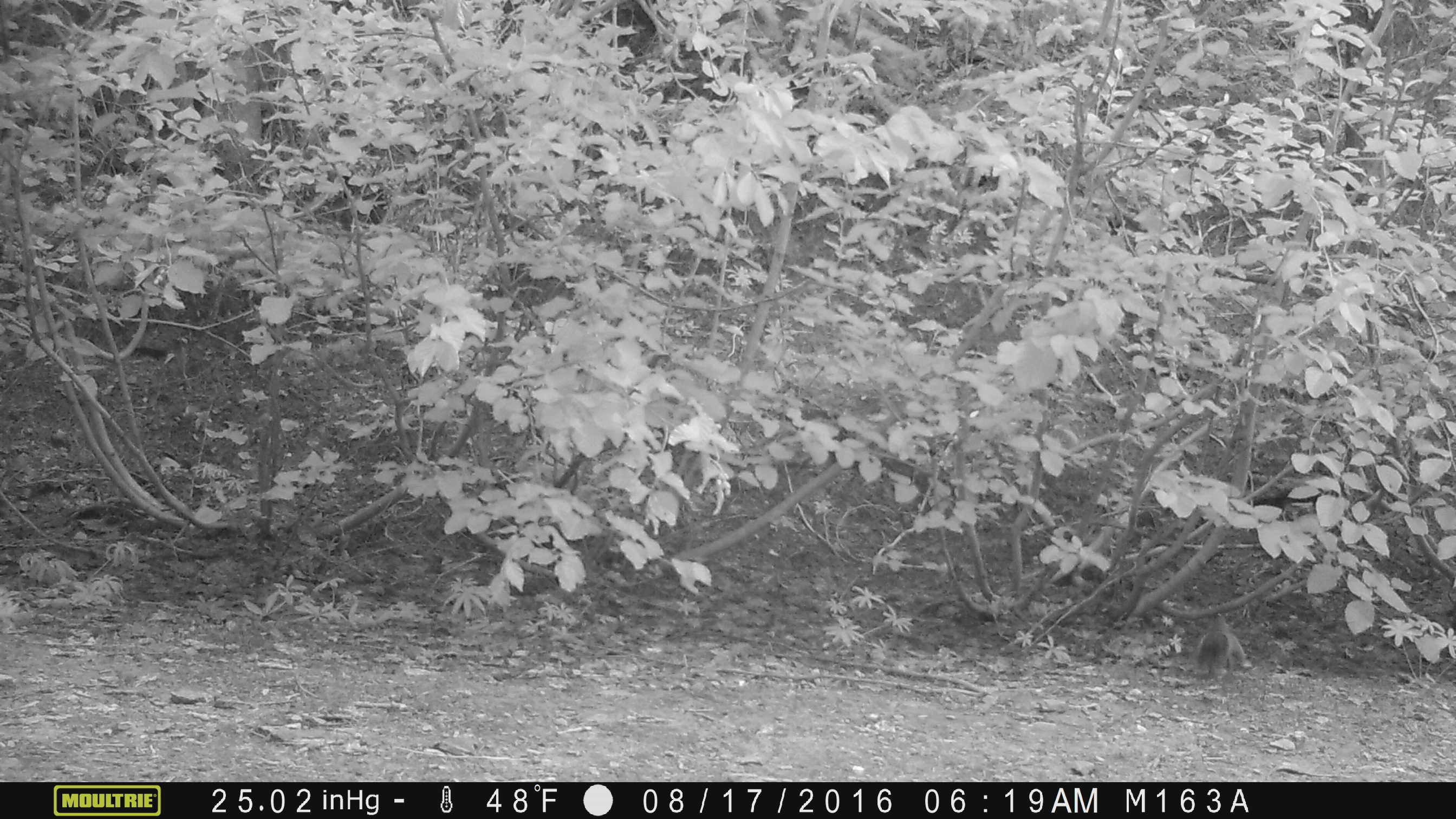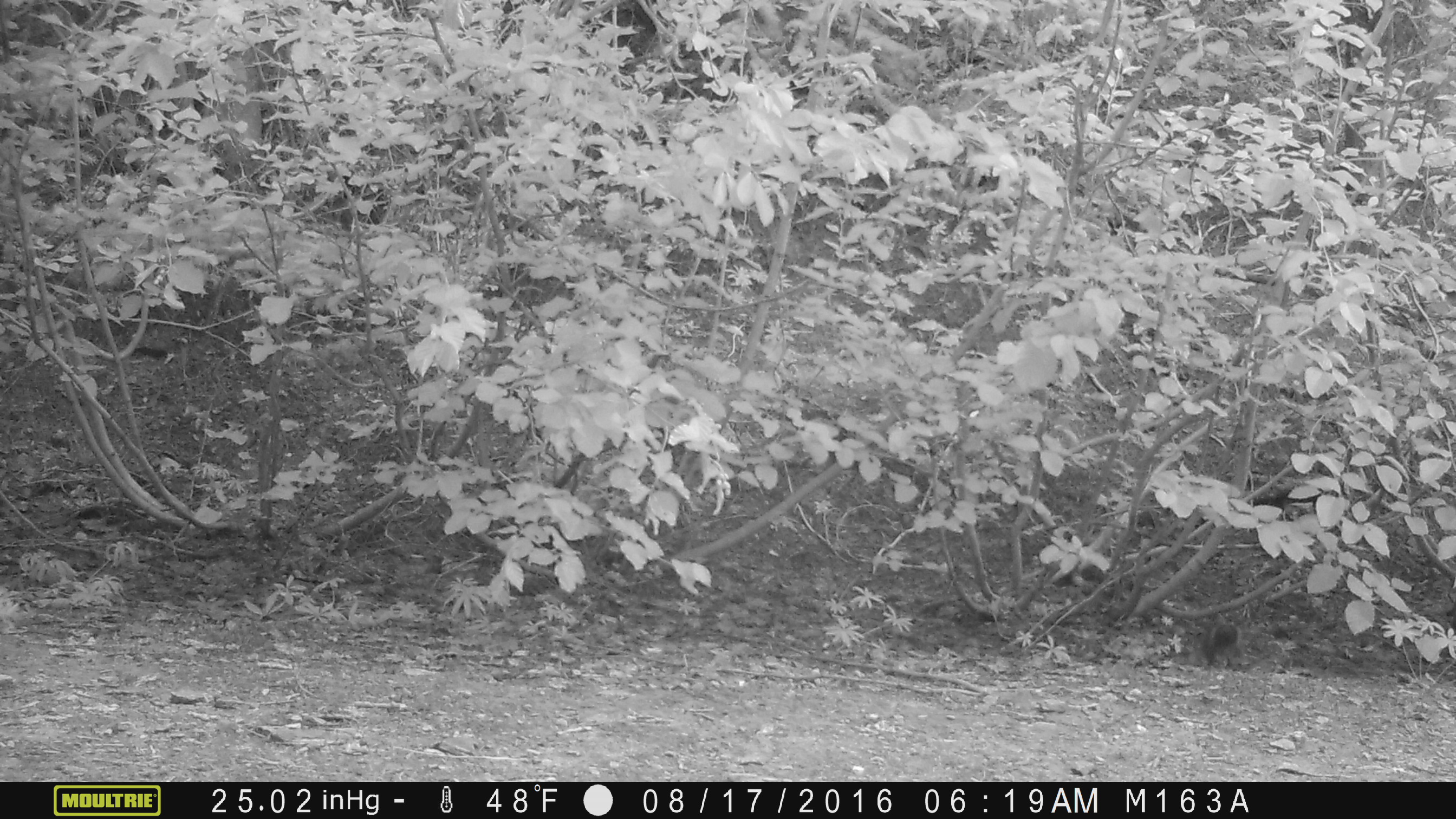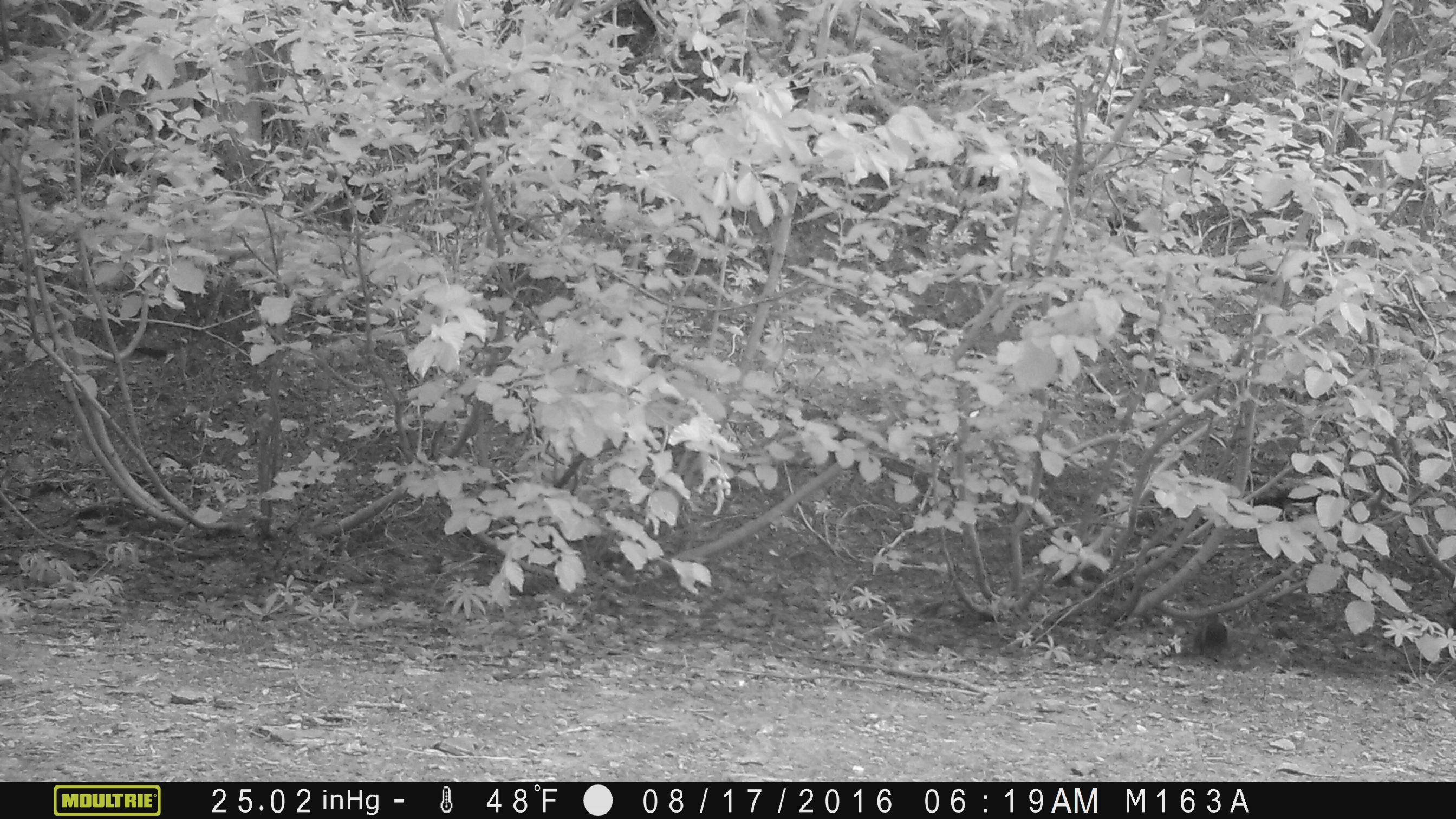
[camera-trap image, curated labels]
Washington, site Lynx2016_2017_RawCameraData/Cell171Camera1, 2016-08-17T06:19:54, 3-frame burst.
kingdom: Animalia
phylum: Chordata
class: Mammalia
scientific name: Mammalia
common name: small mammal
Small mammal (Mammalia). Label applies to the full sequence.